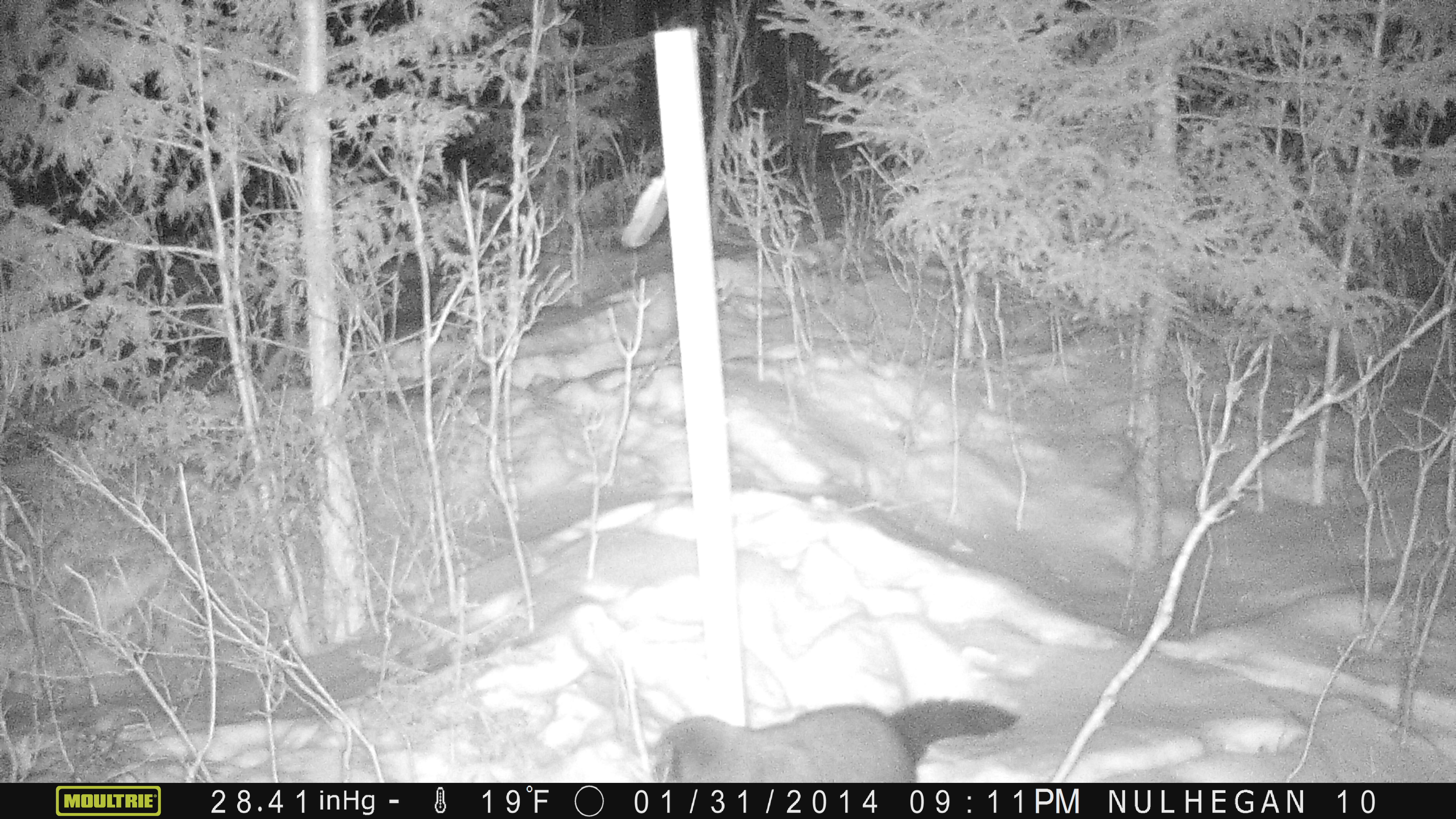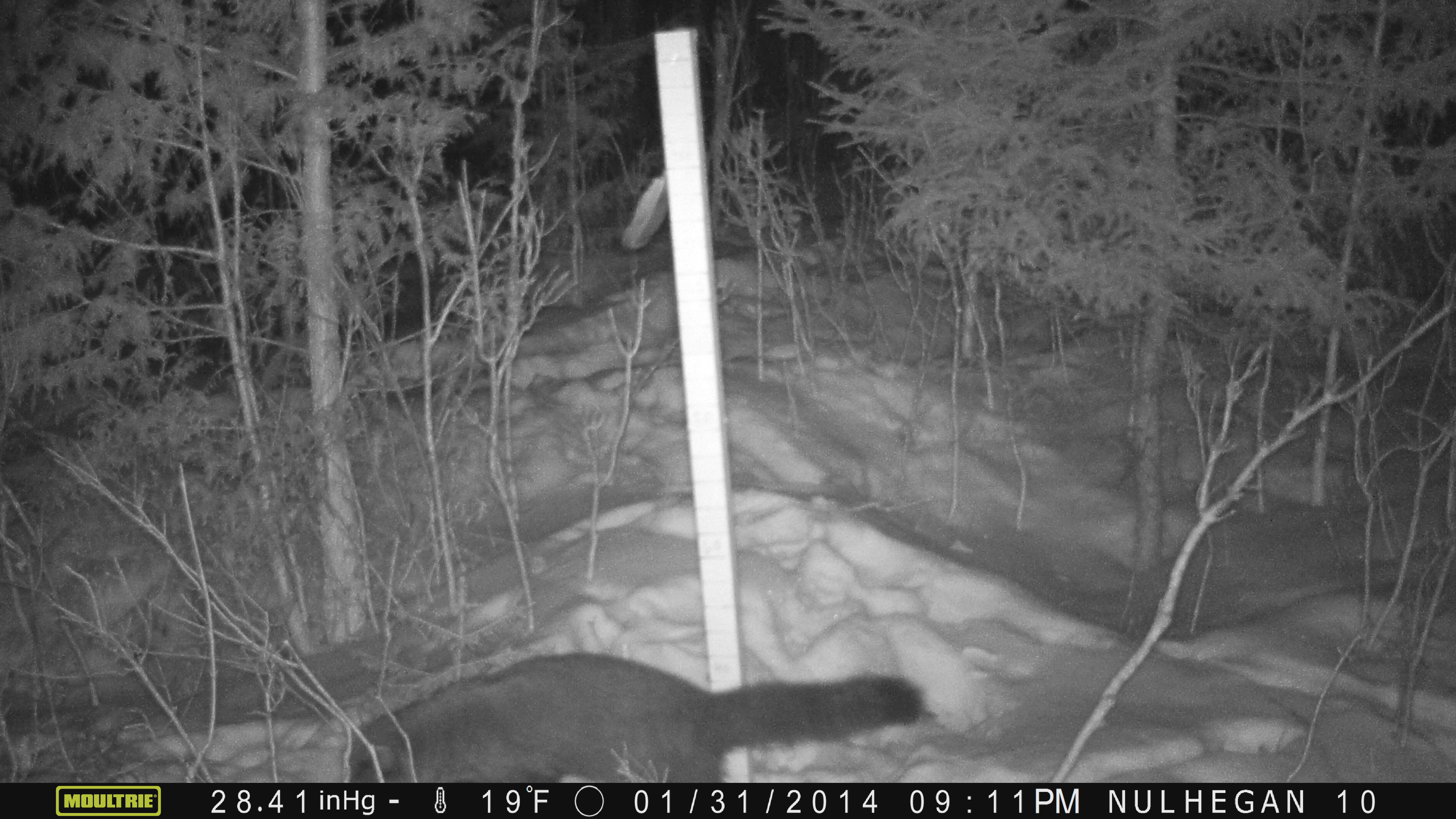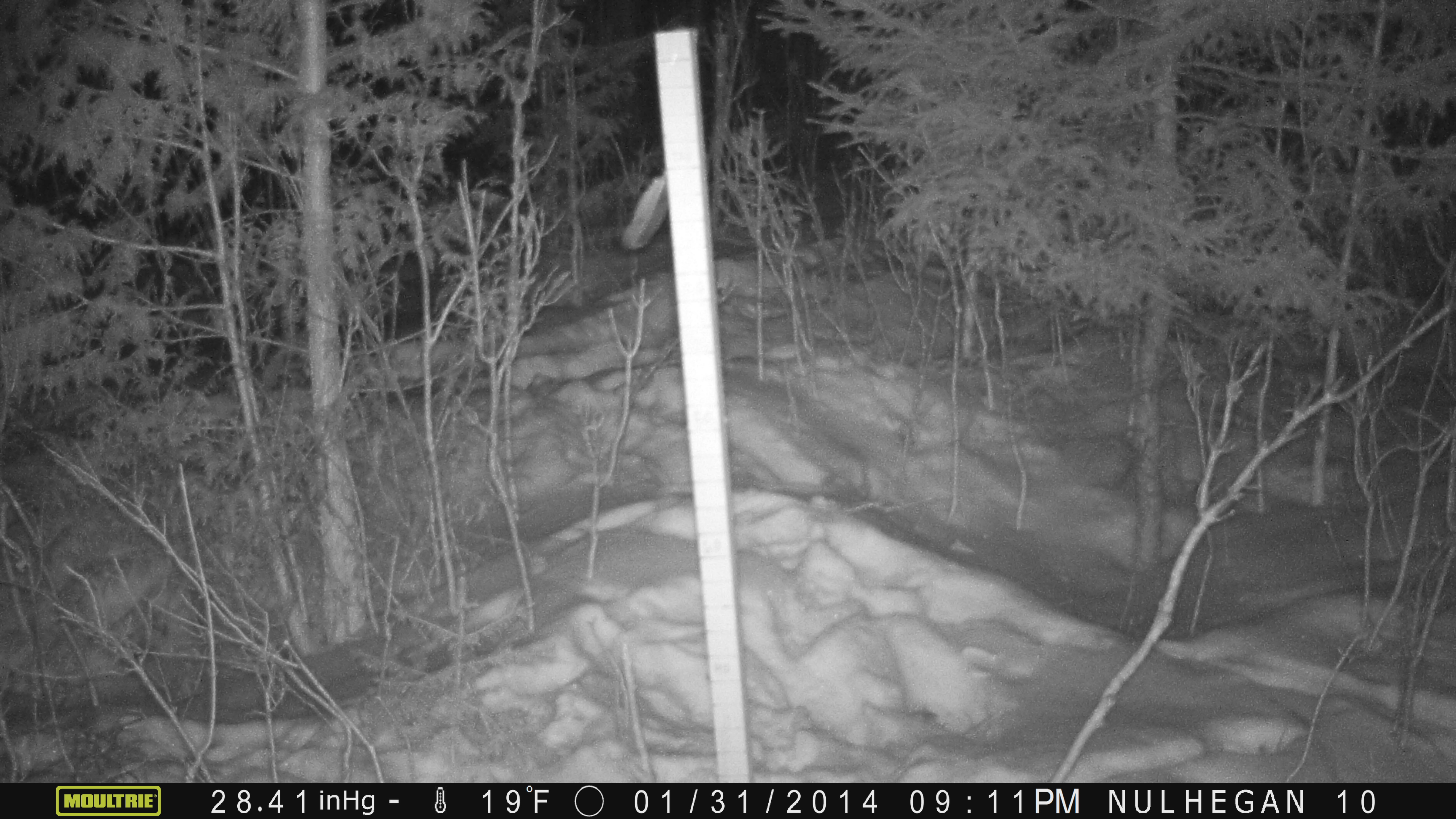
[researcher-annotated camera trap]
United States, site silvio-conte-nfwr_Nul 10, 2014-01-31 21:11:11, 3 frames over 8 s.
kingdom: Animalia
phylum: Chordata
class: Mammalia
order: Carnivora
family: Mustelidae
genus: Pekania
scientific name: Pekania pennanti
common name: fisher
Fisher (Pekania pennanti).